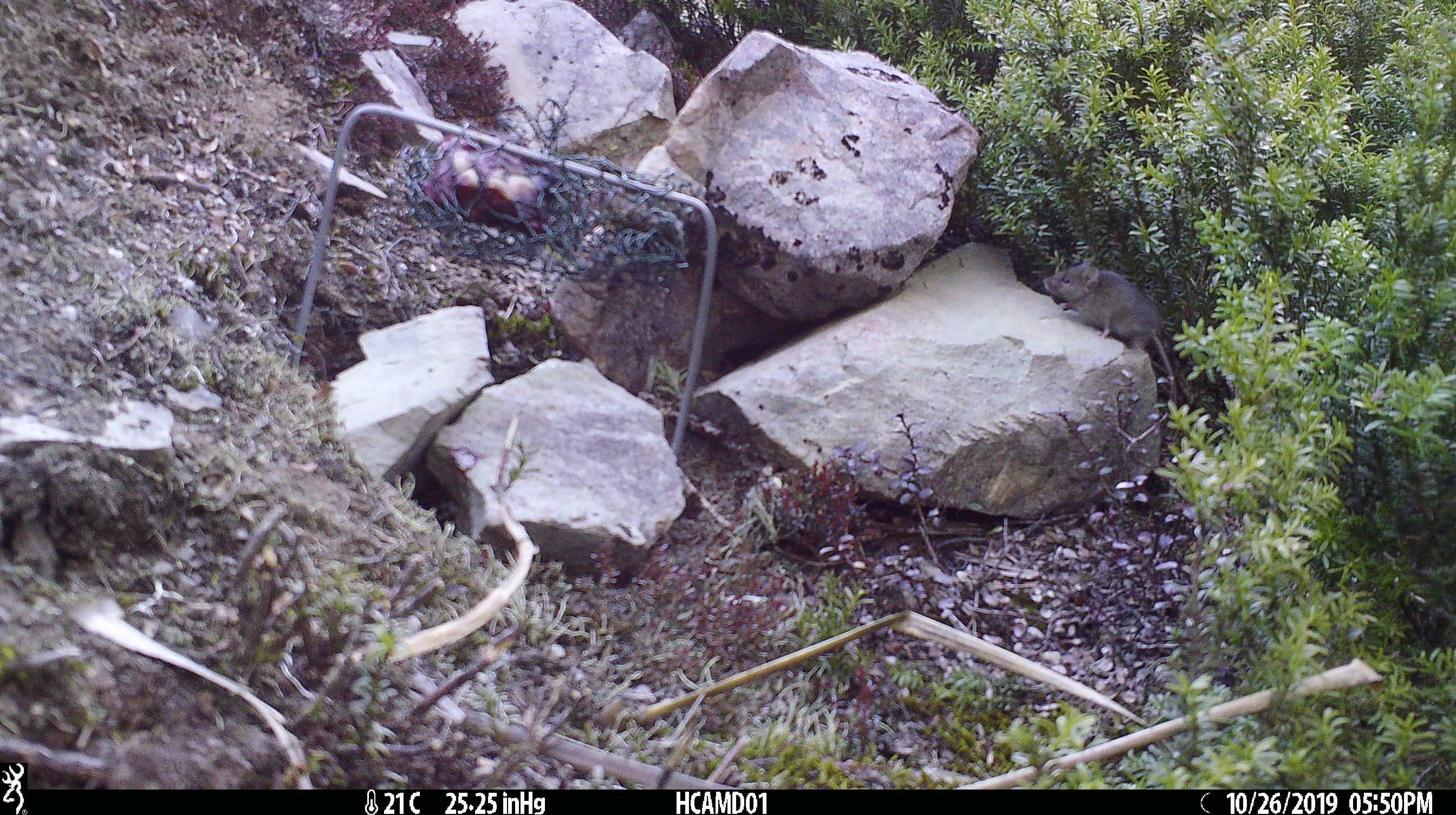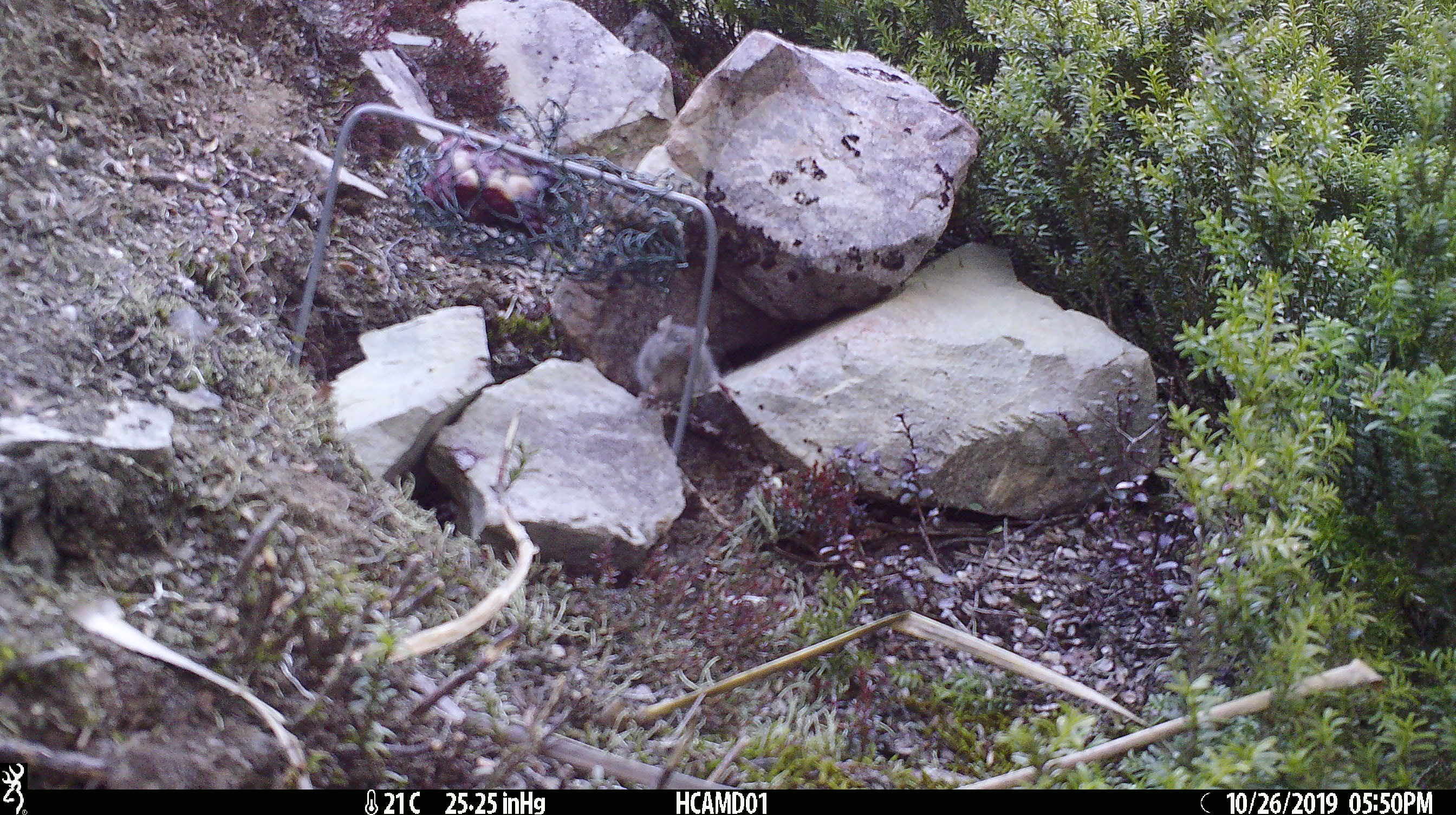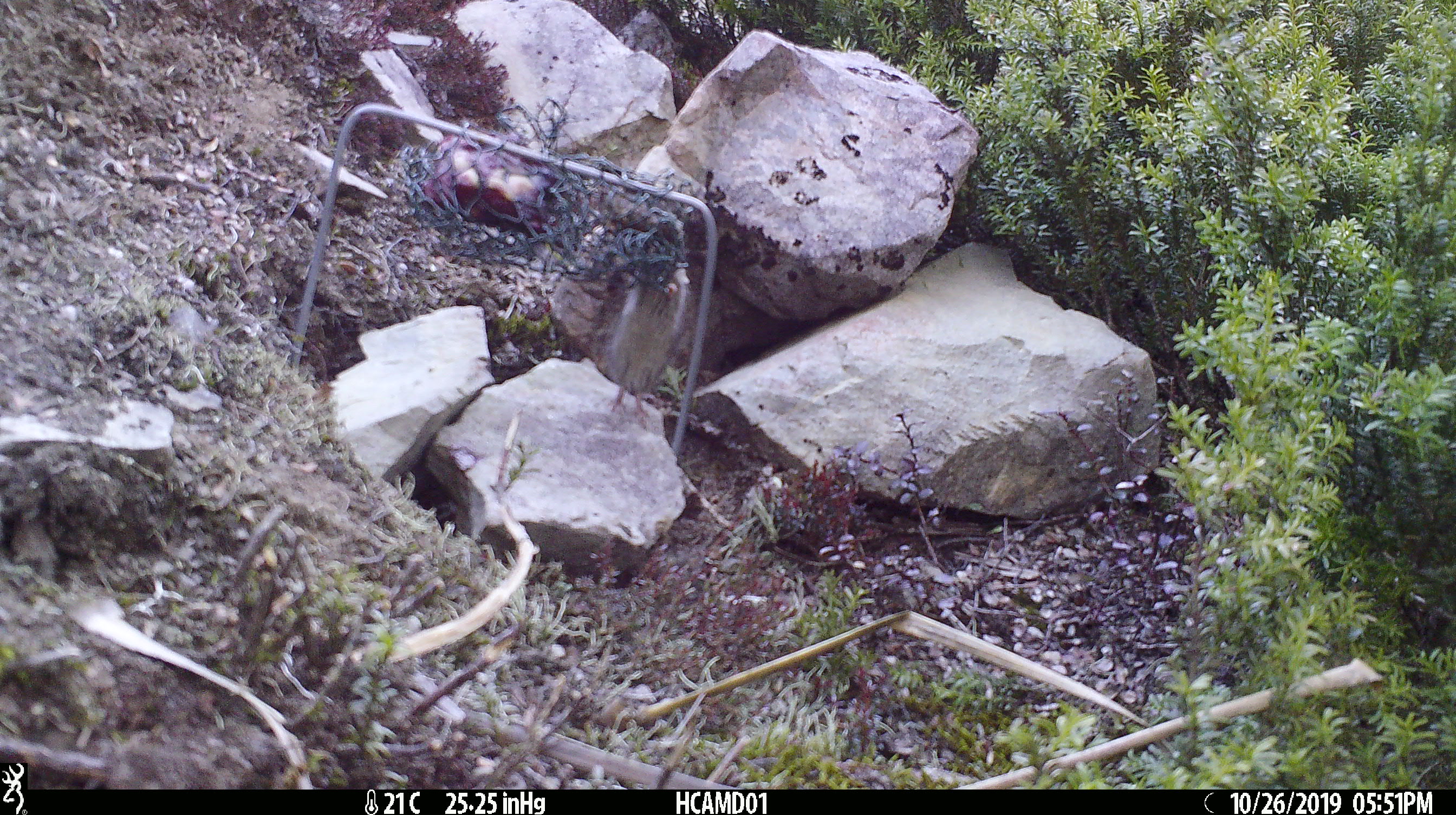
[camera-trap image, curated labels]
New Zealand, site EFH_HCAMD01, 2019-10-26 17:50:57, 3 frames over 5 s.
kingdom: Animalia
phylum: Chordata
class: Mammalia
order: Rodentia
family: Muridae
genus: Mus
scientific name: Mus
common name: mouse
Mouse (Mus).